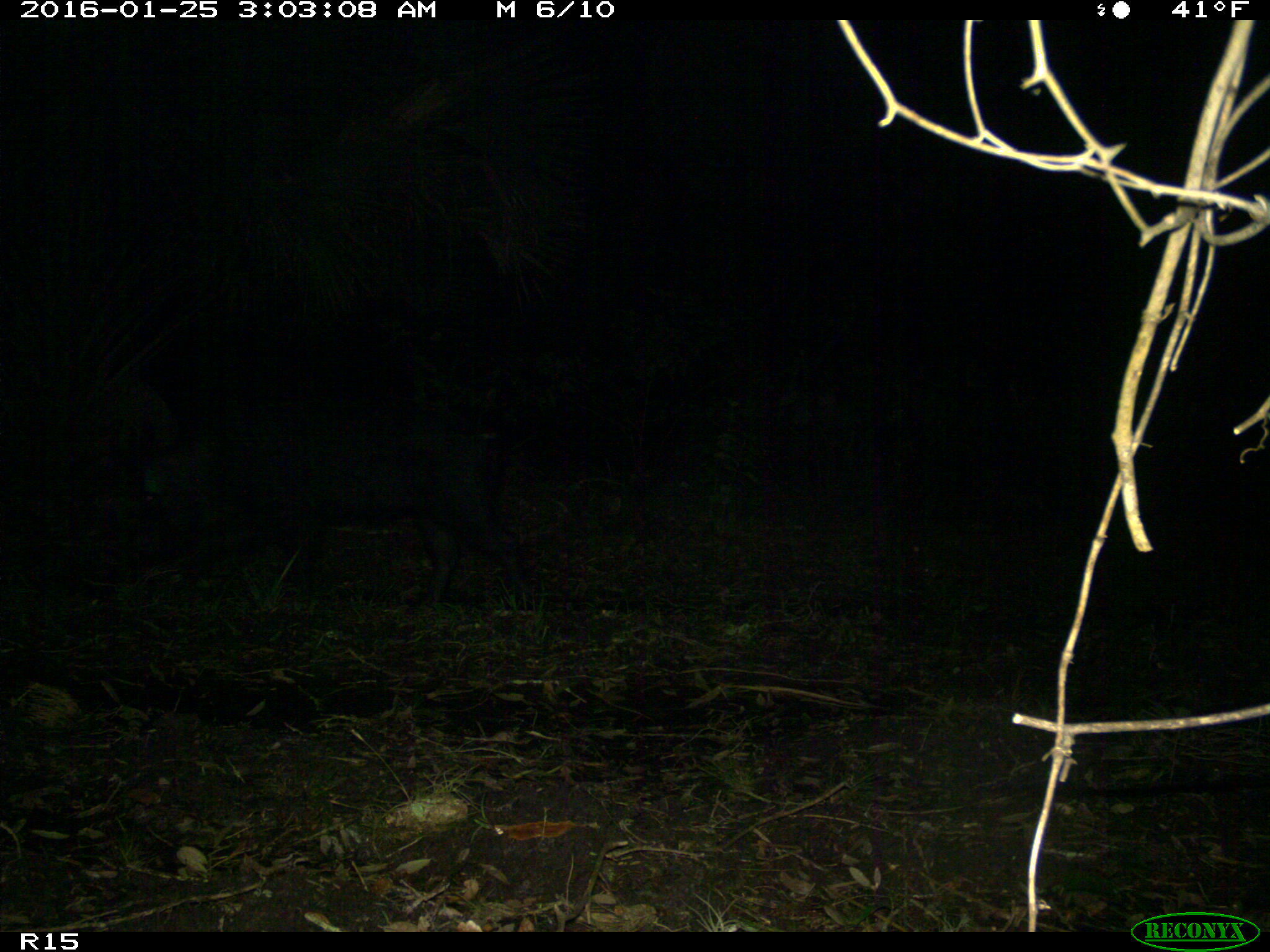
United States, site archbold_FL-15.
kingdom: Animalia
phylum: Chordata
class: Mammalia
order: Artiodactyla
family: Suidae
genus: Sus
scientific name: Sus scrofa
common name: wild boar